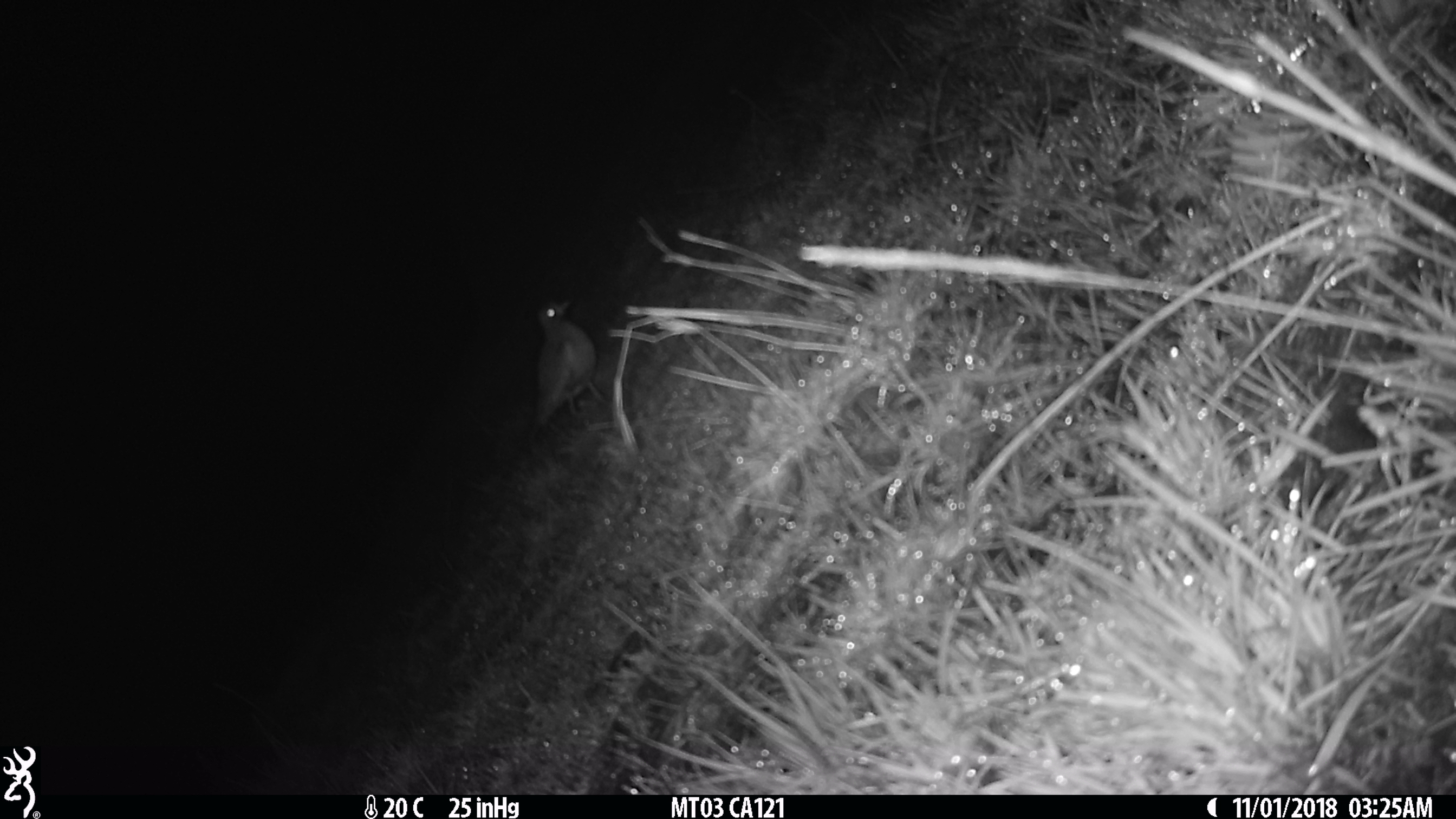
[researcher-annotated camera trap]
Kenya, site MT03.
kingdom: Animalia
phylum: Chordata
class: Aves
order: Charadriiformes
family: Charadriidae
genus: Vanellus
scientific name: Vanellus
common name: lapwing